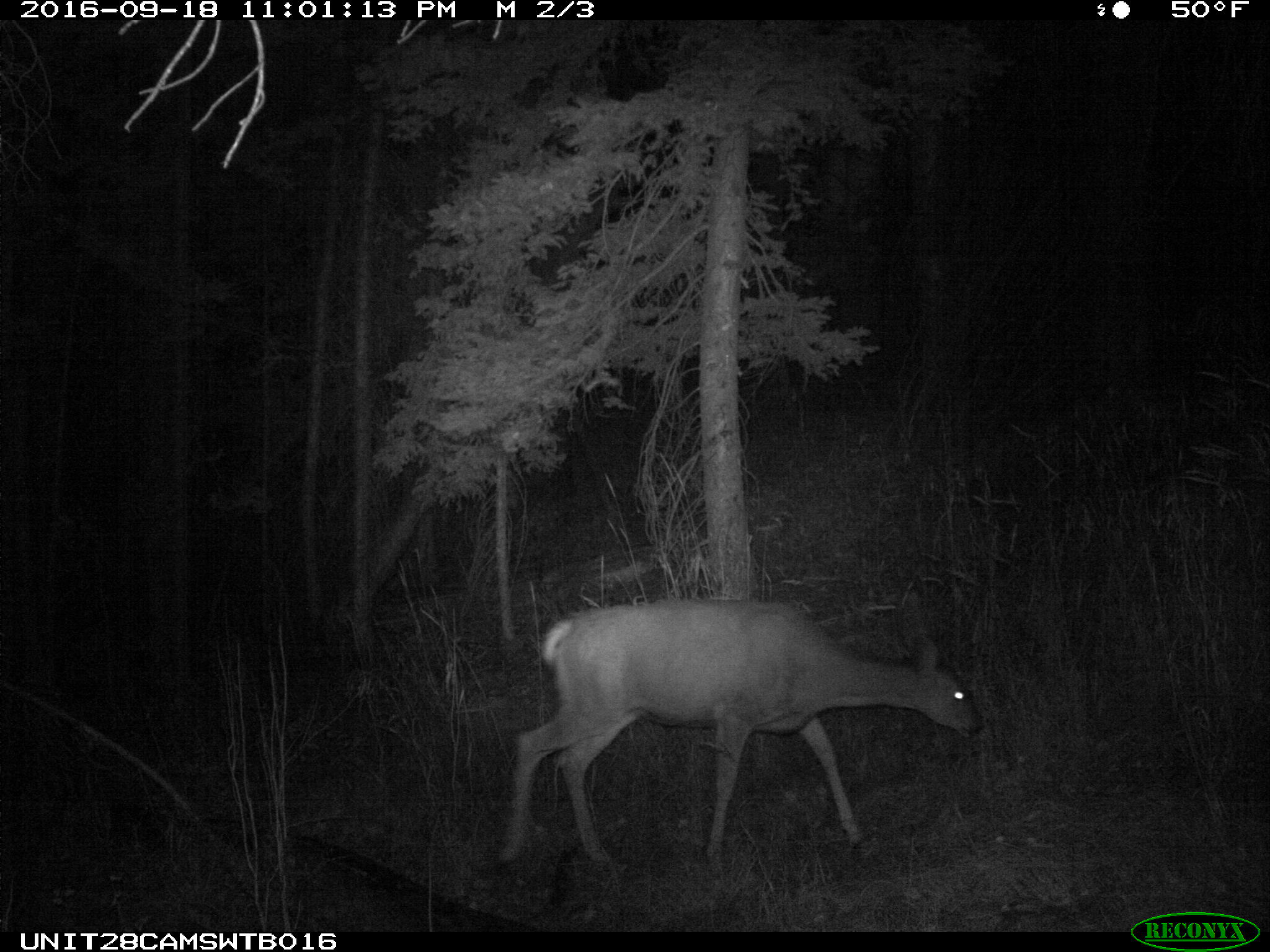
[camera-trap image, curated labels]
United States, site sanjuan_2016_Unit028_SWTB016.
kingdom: Animalia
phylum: Chordata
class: Mammalia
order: Artiodactyla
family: Cervidae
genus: Odocoileus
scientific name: Odocoileus hemionus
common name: mule deer